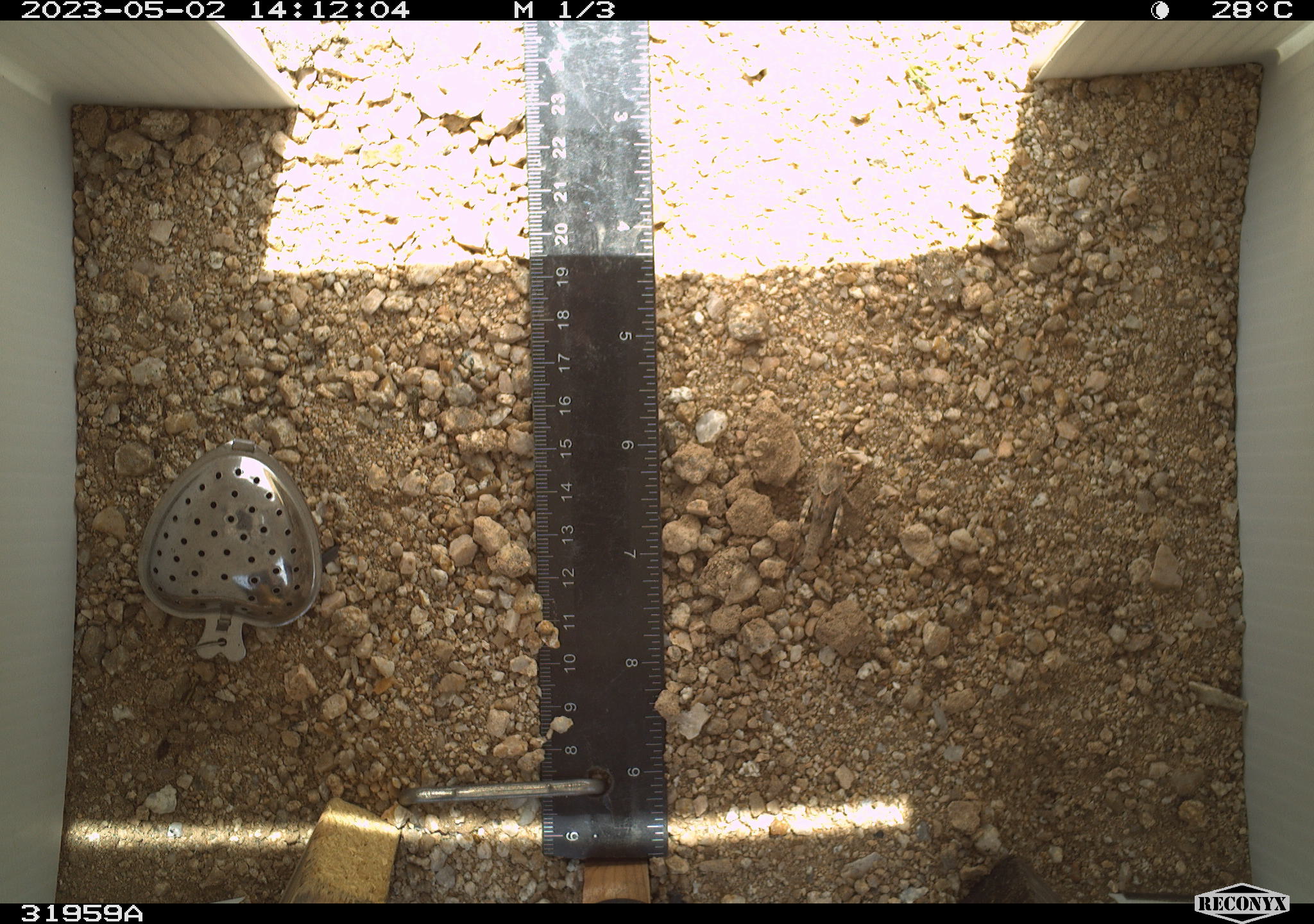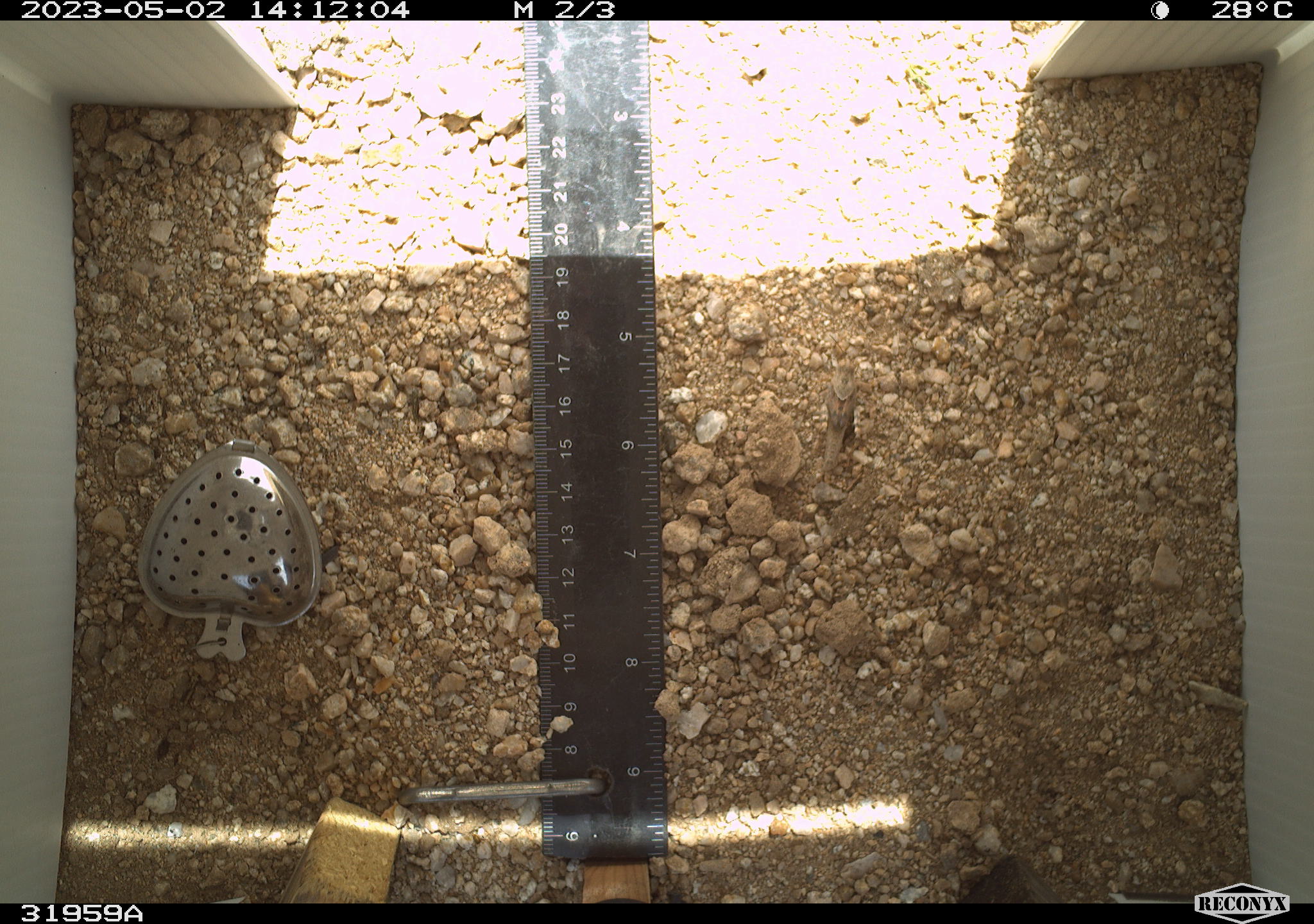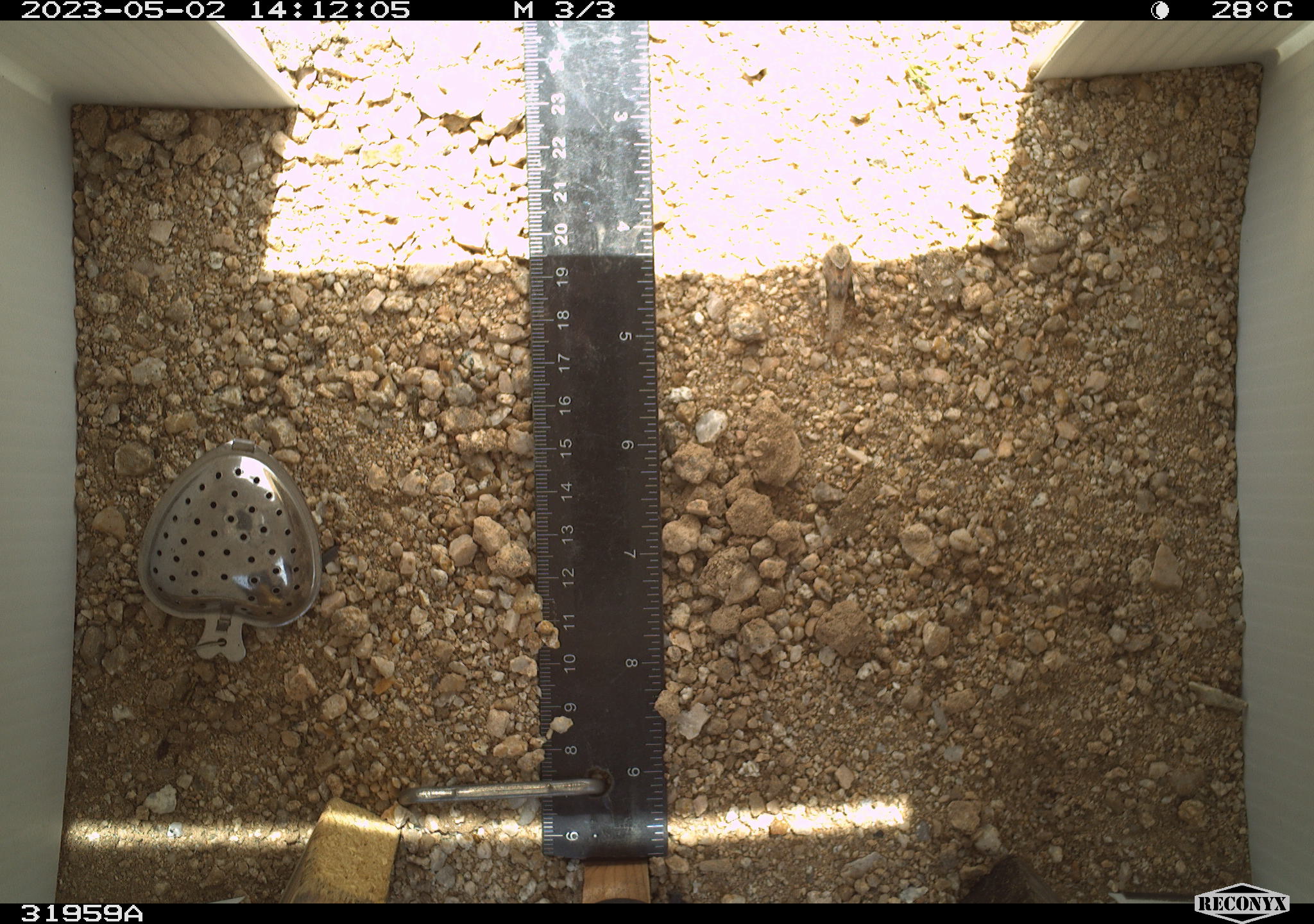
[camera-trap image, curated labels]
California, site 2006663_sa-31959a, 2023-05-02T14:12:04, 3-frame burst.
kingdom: Animalia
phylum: Arthropoda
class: Insecta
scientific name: Insecta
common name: insect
Insect (Insecta).